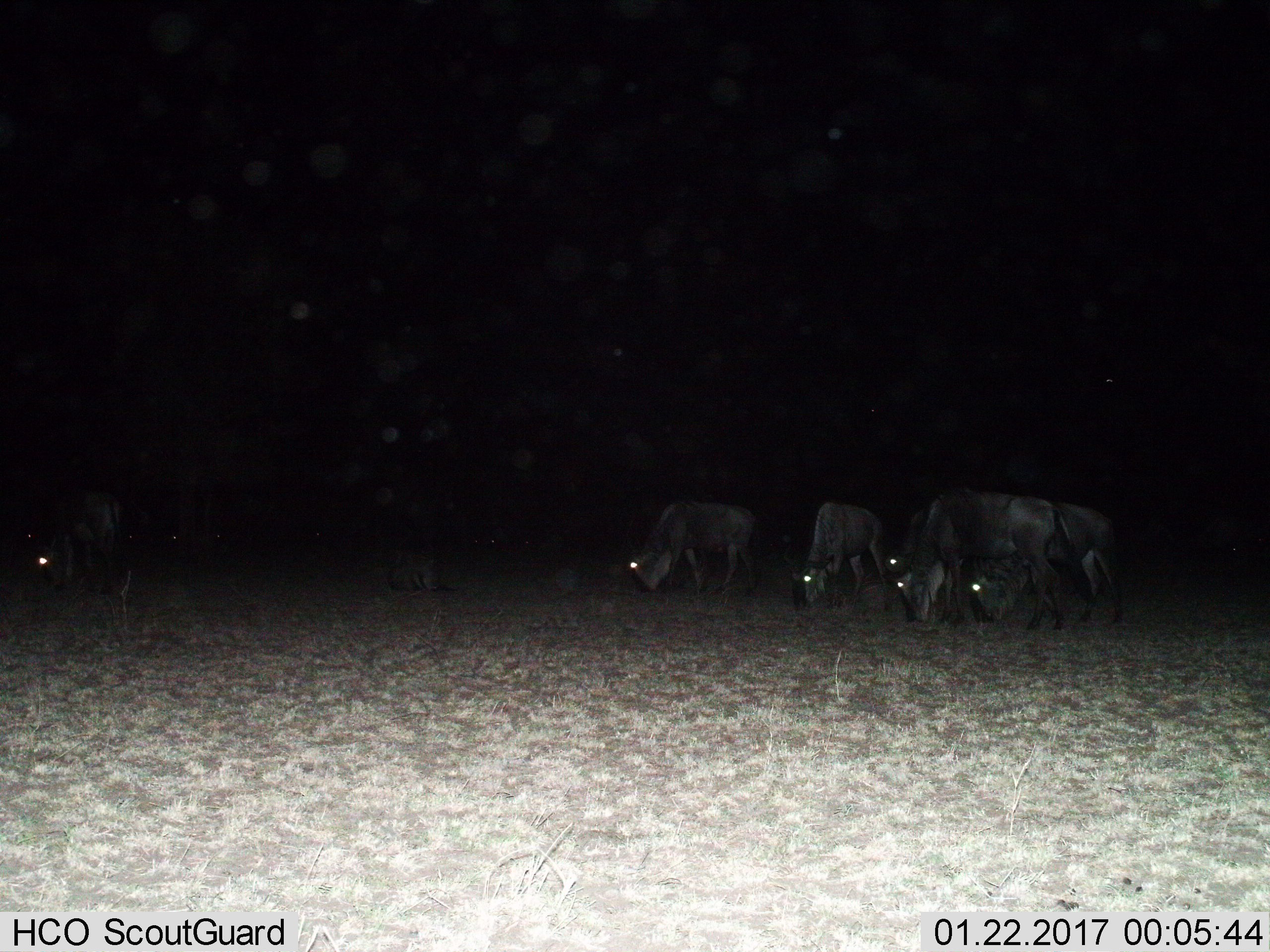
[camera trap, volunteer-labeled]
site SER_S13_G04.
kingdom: Animalia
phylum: Chordata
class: Mammalia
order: Artiodactyla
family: Bovidae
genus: Connochaetes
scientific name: Connochaetes taurinus taurinus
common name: blue wildebeest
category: wildebeestblue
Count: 5.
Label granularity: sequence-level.